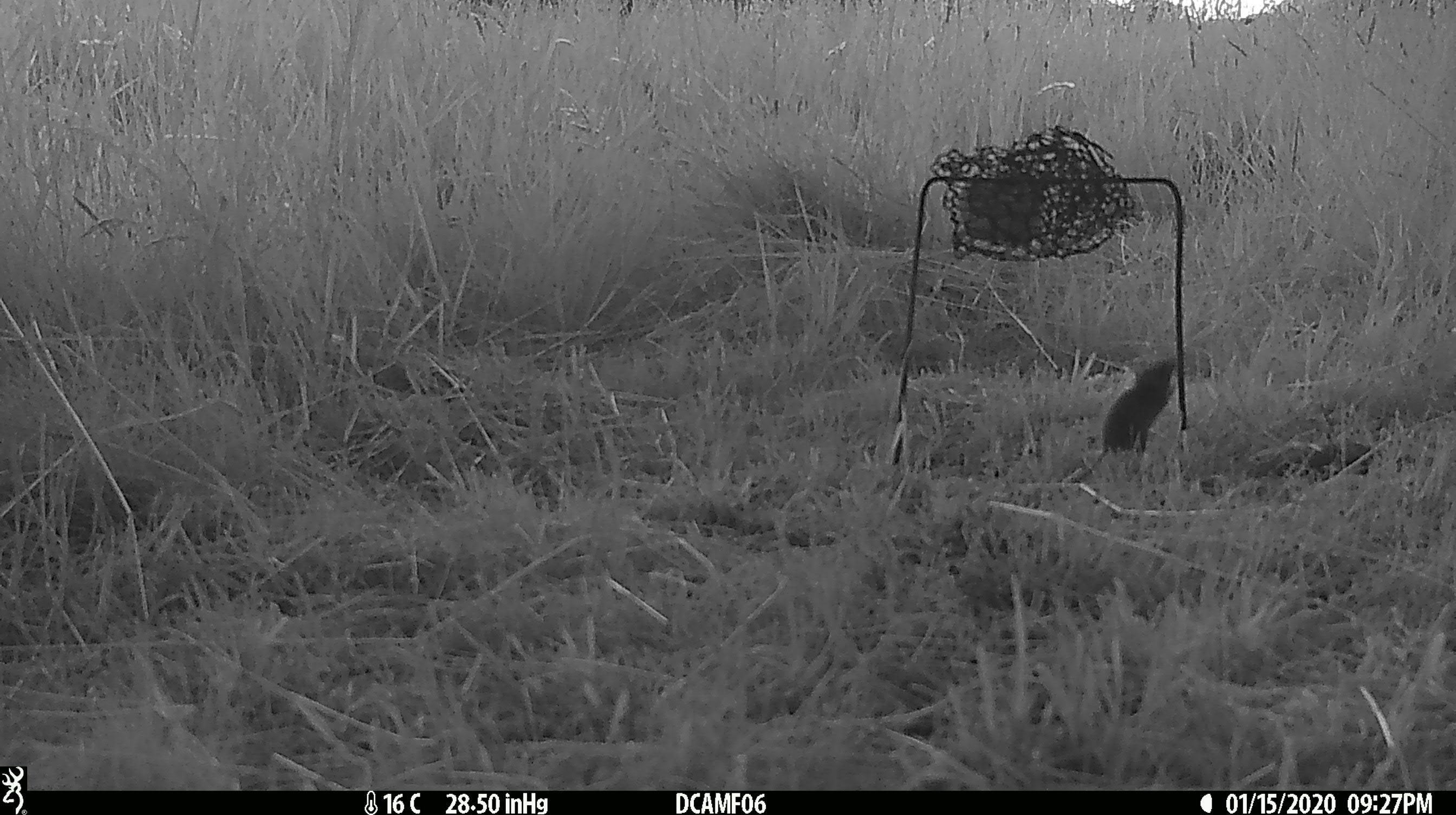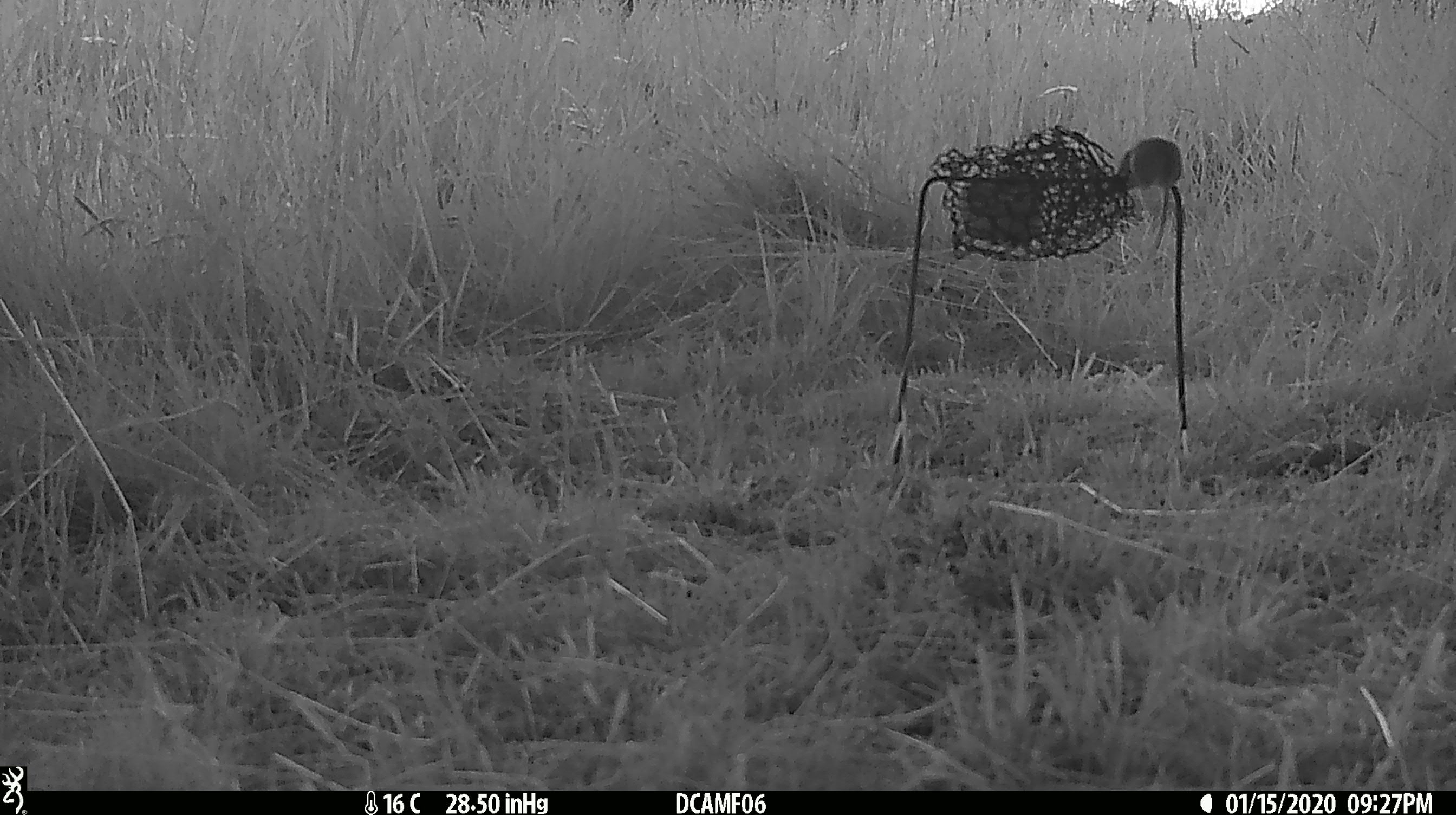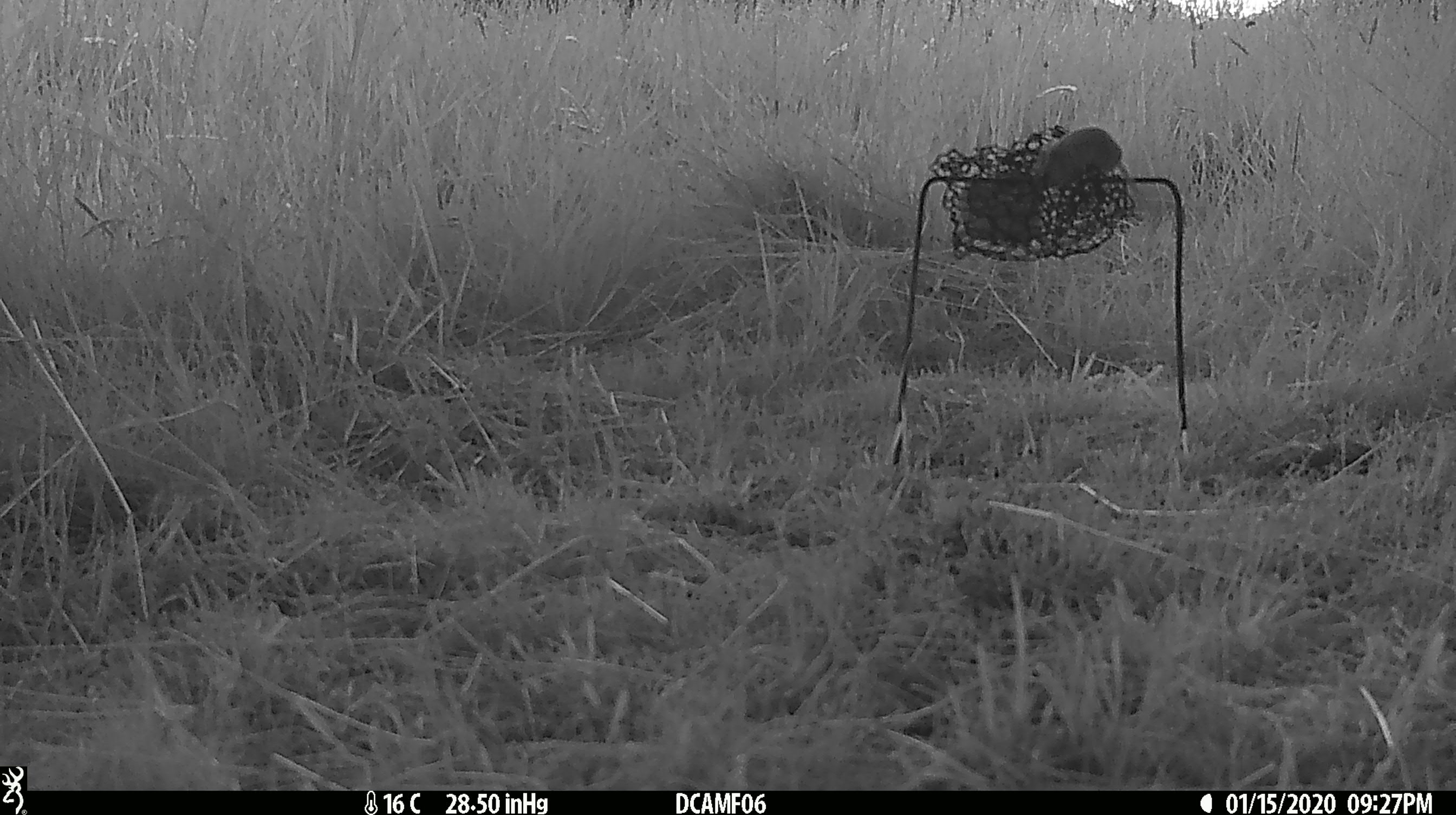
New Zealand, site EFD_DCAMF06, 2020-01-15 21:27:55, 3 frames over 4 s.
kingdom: Animalia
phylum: Chordata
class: Mammalia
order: Rodentia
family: Muridae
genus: Mus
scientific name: Mus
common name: mouse